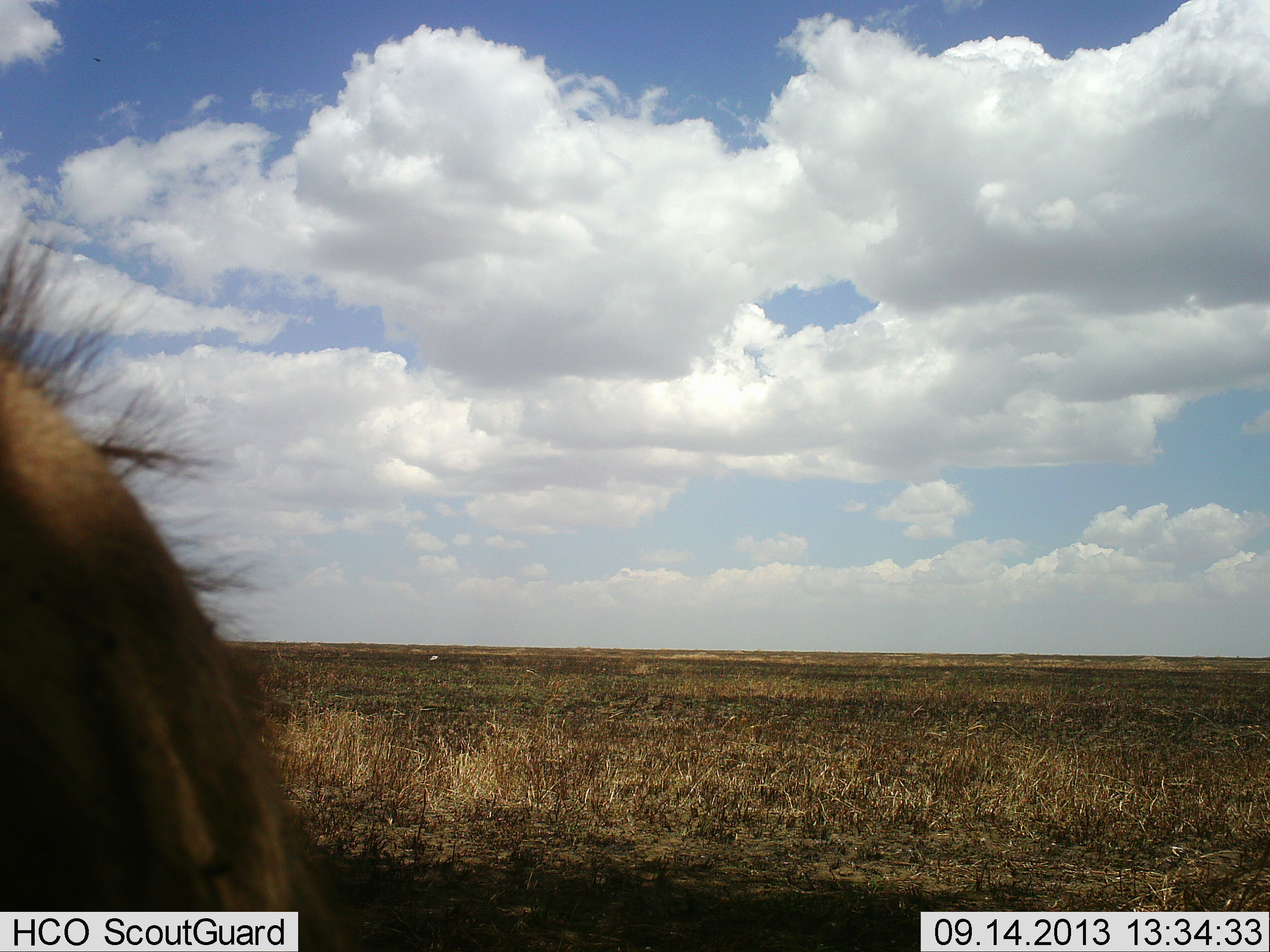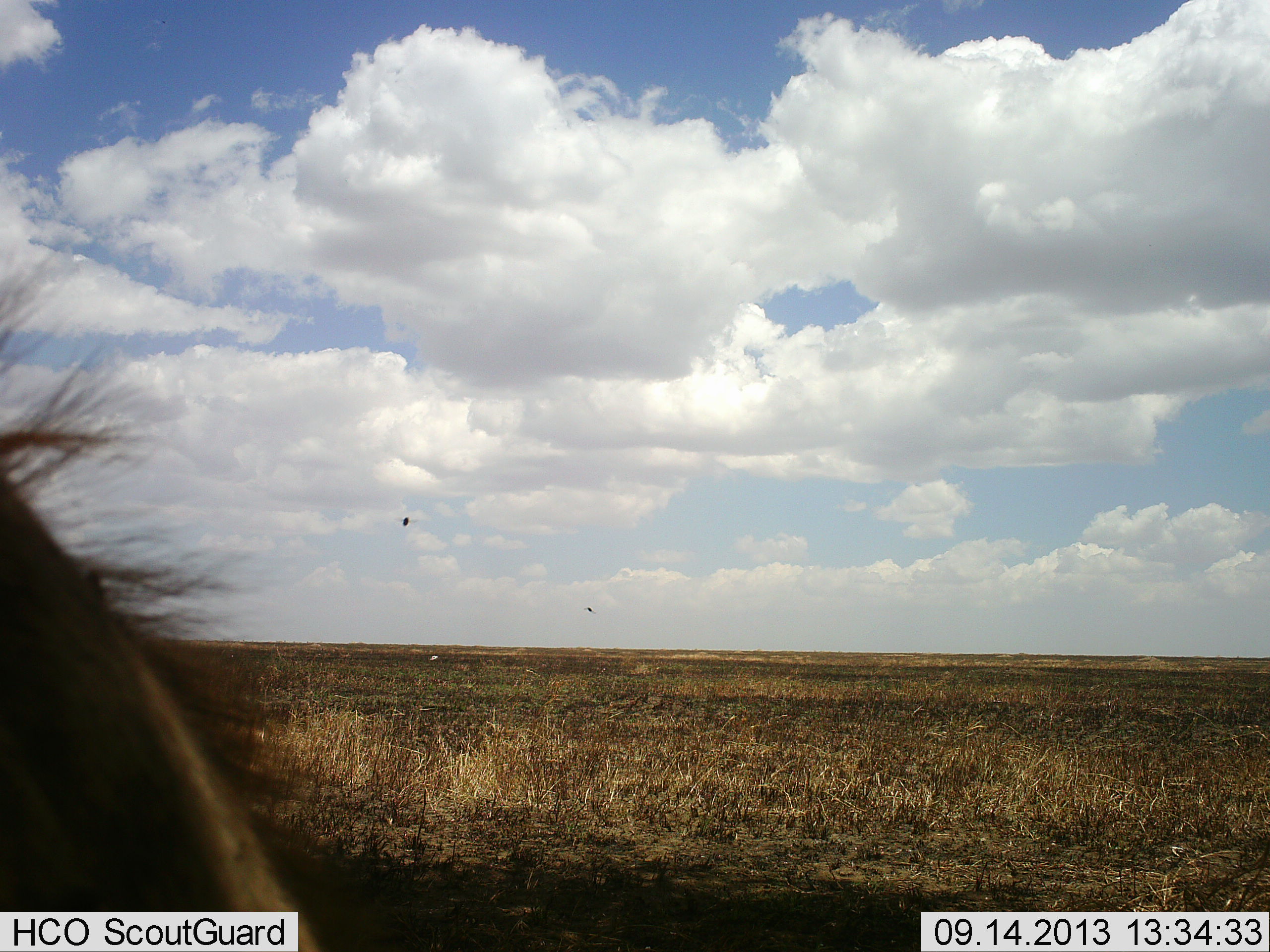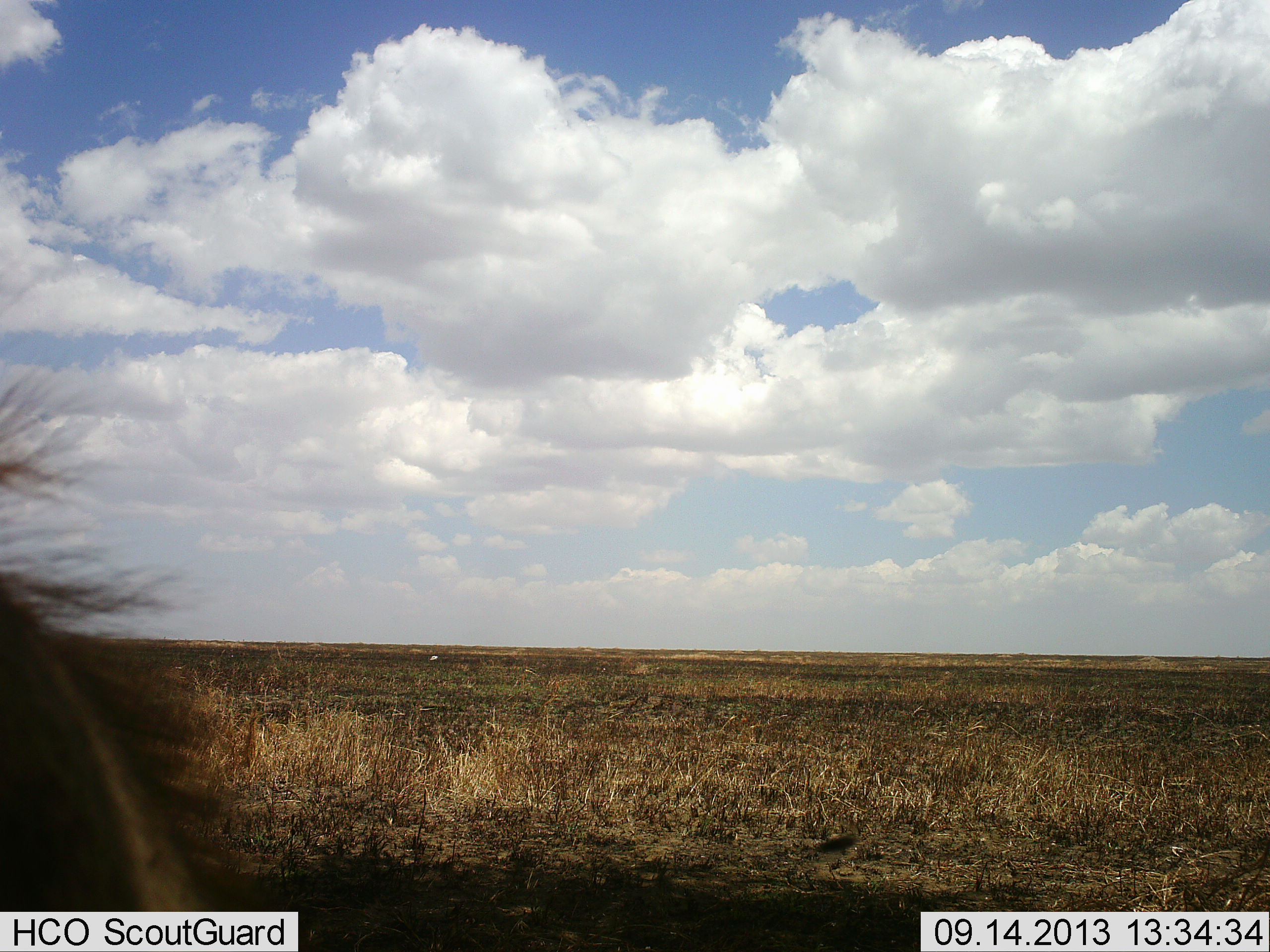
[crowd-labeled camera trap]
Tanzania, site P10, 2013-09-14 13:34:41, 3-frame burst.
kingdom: Animalia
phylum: Chordata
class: Mammalia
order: Artiodactyla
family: Bovidae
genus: Connochaetes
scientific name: Connochaetes taurinus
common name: blue wildebeest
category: wildebeest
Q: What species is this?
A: Wildebeest (blue wildebeest) (Connochaetes taurinus).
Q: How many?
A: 1.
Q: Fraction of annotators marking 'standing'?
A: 50%.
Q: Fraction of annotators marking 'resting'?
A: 12%.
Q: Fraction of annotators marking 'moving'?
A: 38%.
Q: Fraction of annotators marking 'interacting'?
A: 0%.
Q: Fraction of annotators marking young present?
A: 0%.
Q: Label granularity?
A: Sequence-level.